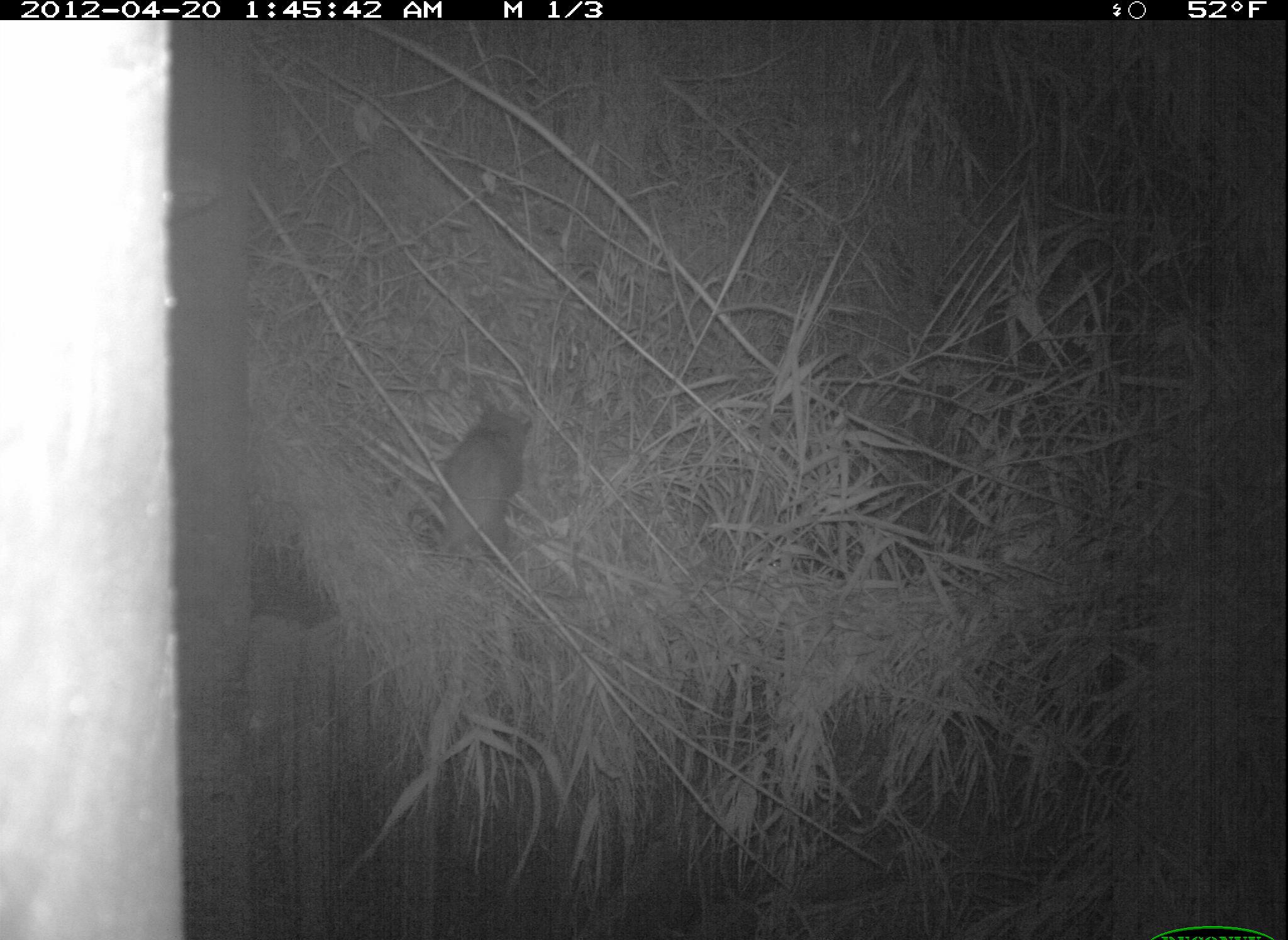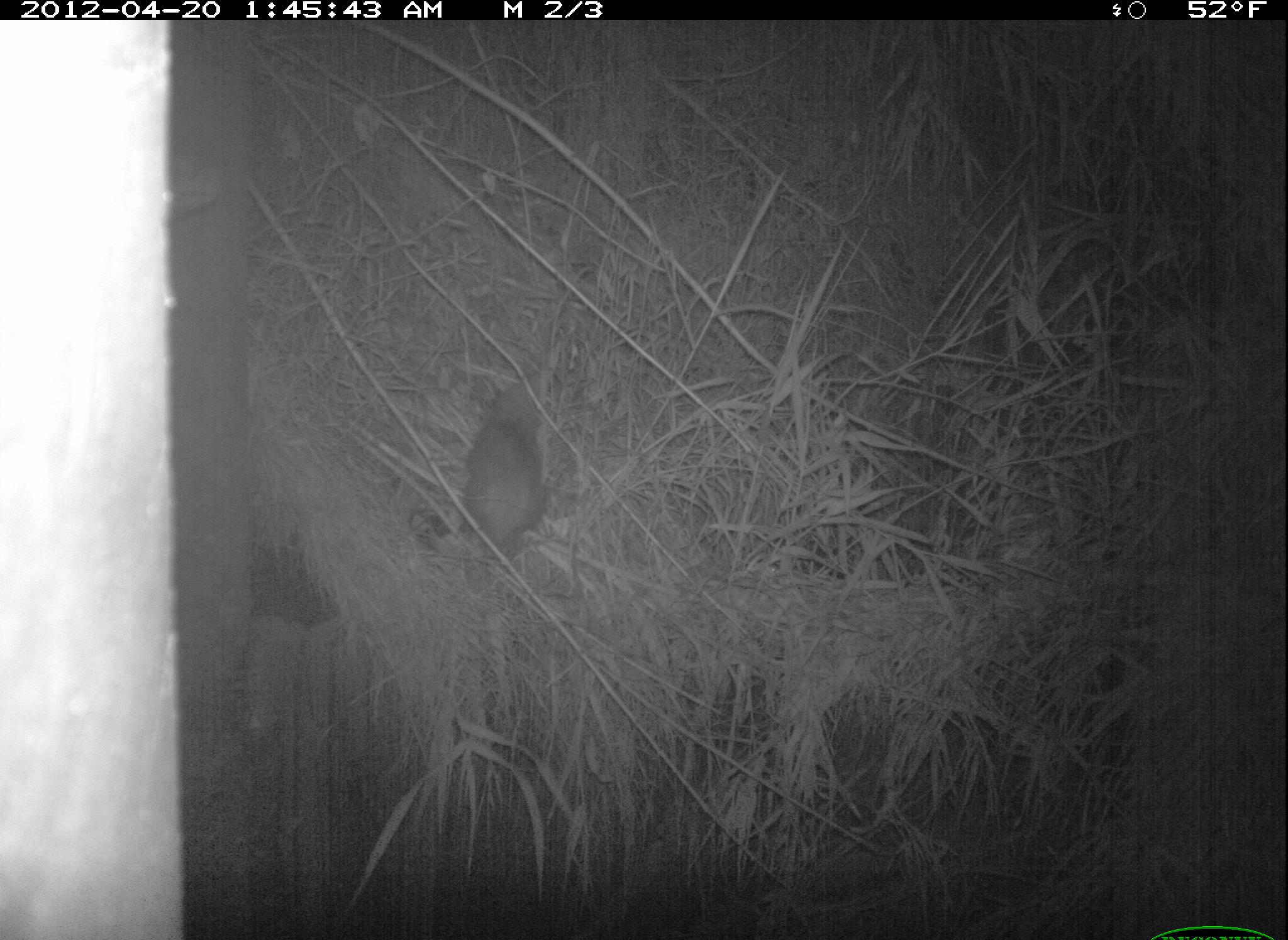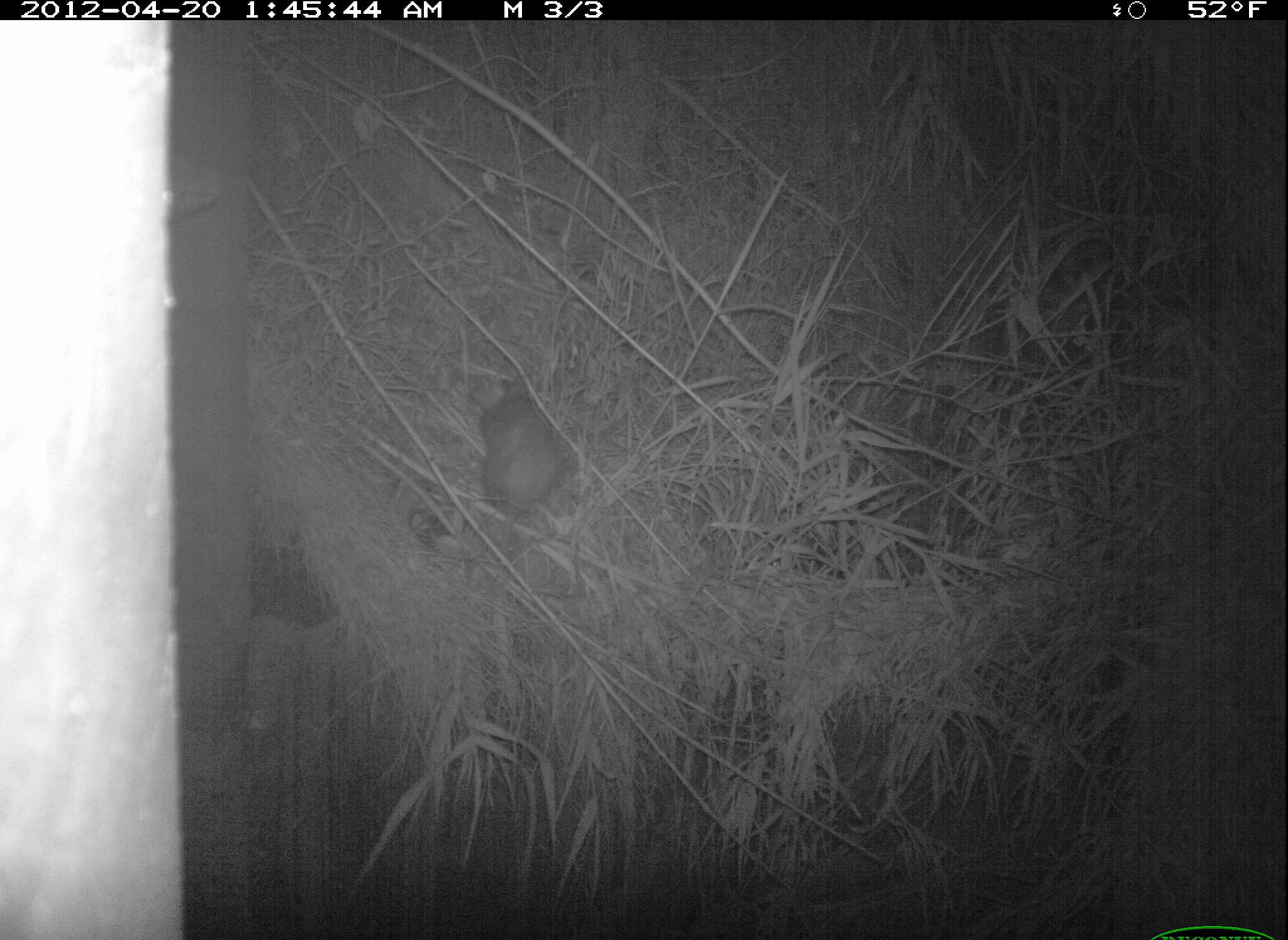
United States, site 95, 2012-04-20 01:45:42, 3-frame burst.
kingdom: Animalia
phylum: Chordata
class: Mammalia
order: Didelphimorphia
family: Didelphidae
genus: Didelphis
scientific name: Didelphis virginiana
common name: virginia opossum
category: opossum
Opossum (virginia opossum) (Didelphis virginiana).